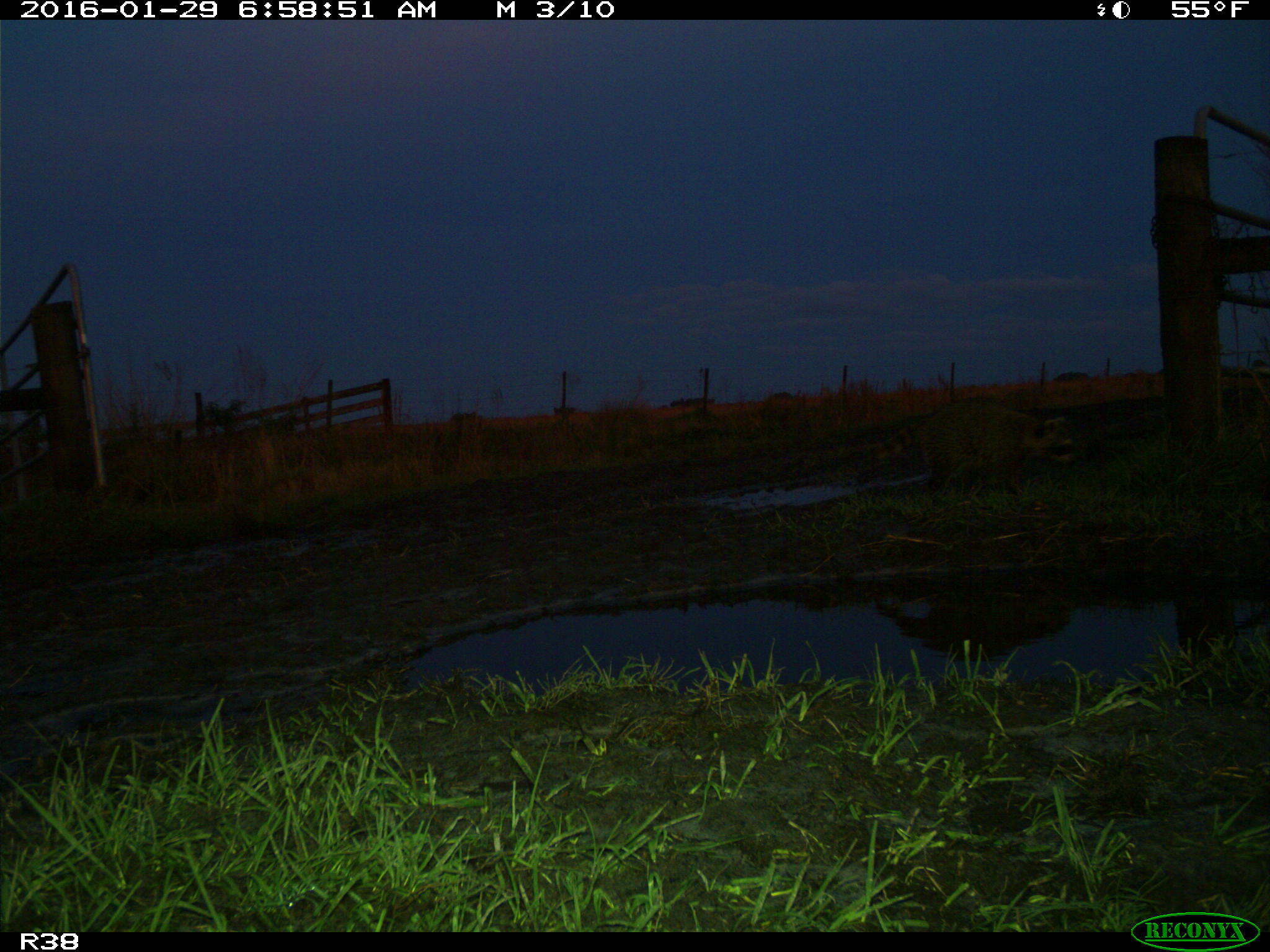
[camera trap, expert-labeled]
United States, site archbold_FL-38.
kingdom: Animalia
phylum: Chordata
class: Mammalia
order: Carnivora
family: Procyonidae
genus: Procyon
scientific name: Procyon lotor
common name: common raccoon